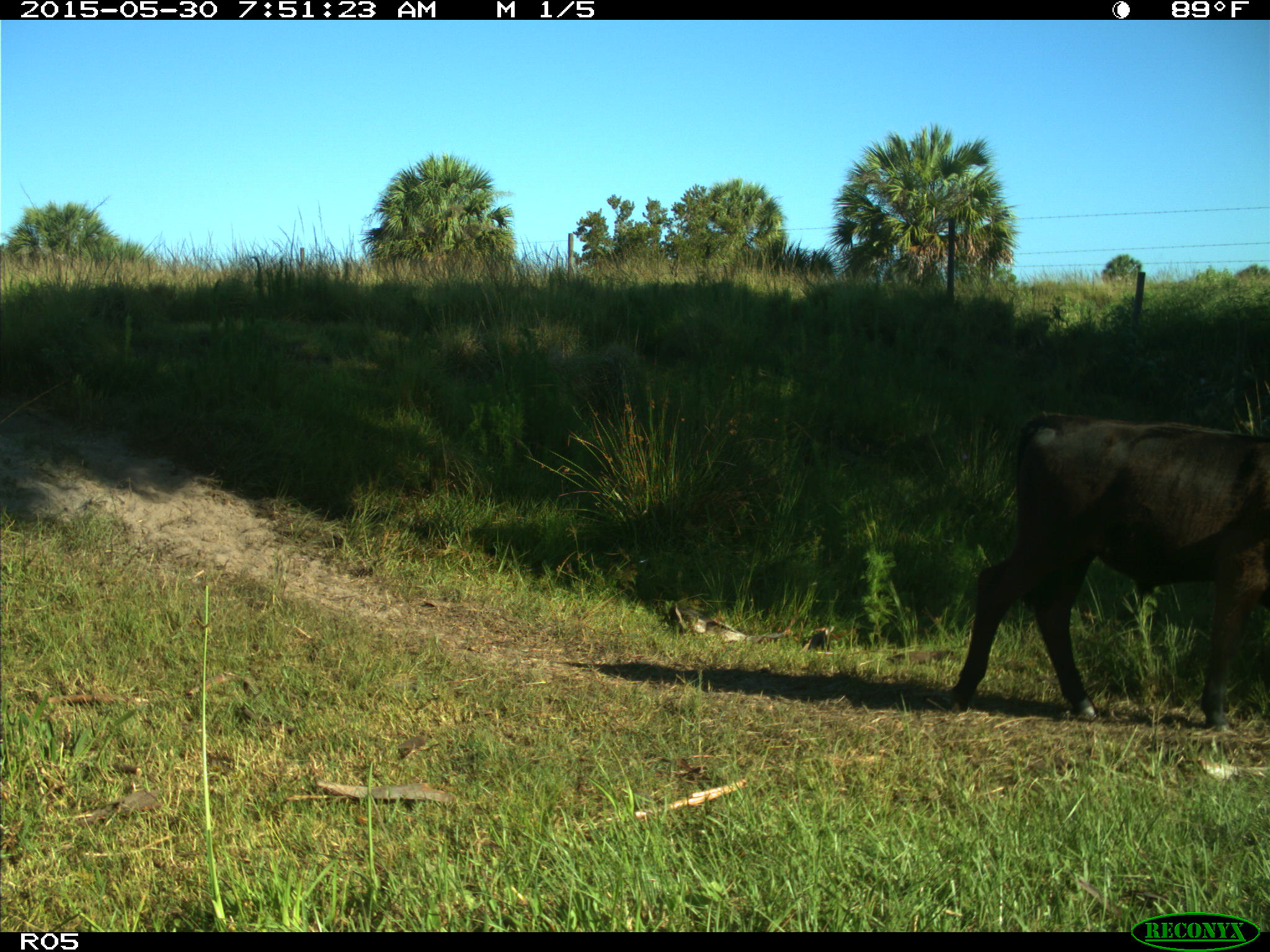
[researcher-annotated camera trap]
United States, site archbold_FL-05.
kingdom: Animalia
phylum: Chordata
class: Mammalia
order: Artiodactyla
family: Bovidae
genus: Bos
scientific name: Bos taurus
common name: domestic cow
Bos taurus (domestic cow).